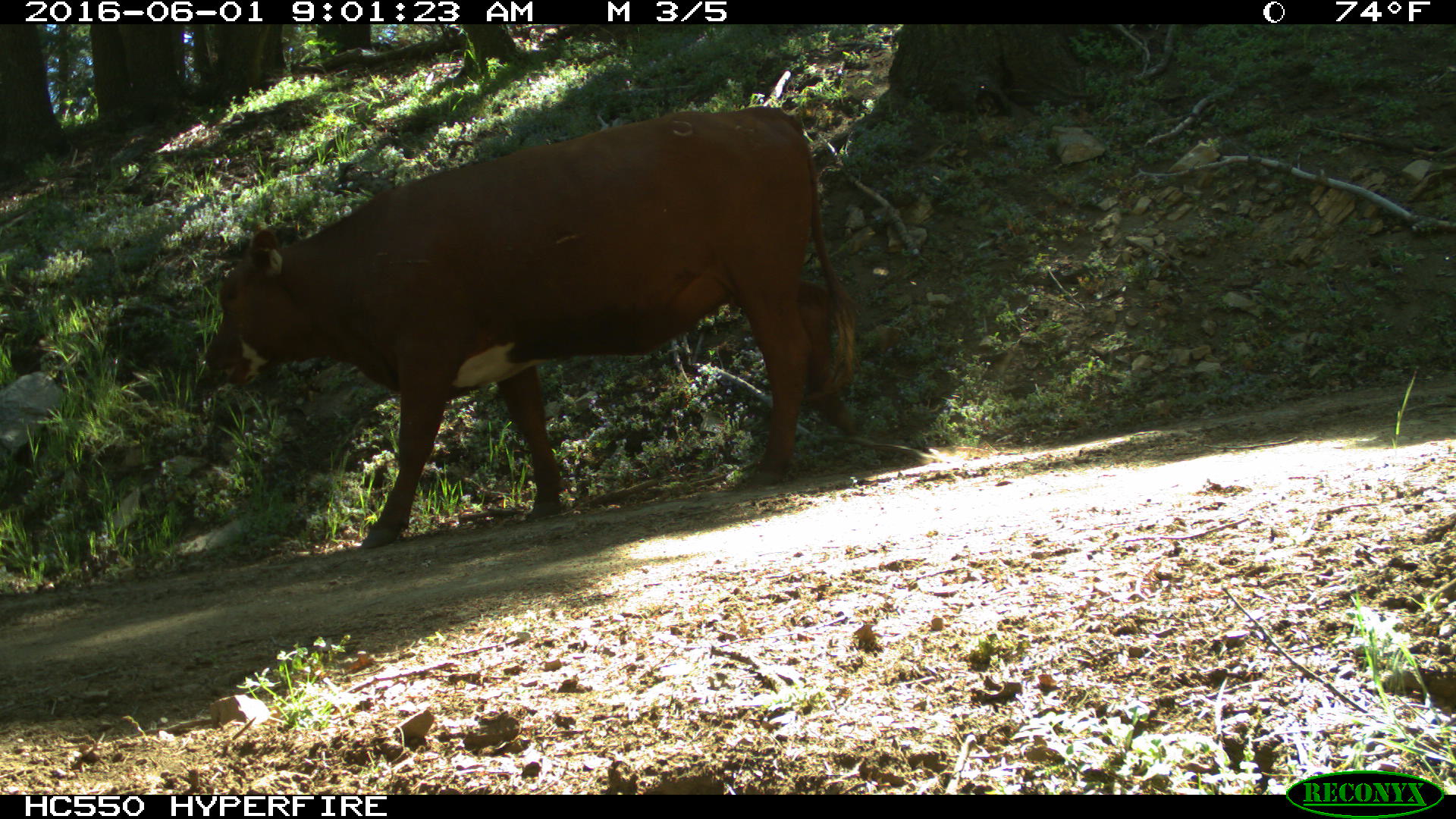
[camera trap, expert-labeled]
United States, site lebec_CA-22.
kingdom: Animalia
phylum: Chordata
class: Mammalia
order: Artiodactyla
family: Bovidae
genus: Bos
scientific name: Bos taurus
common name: domestic cow